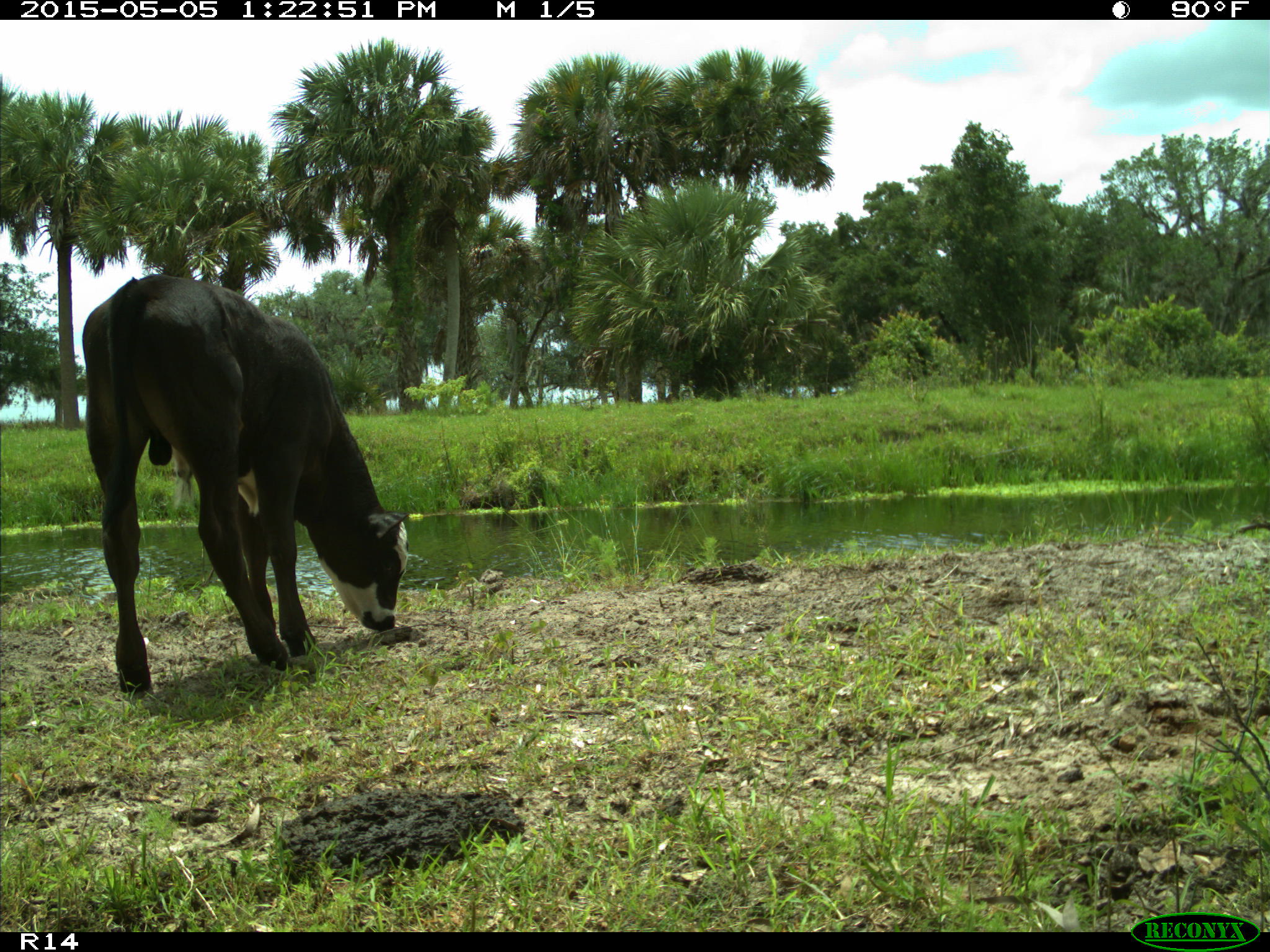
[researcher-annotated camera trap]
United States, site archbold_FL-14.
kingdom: Animalia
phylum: Chordata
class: Mammalia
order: Artiodactyla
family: Bovidae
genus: Bos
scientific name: Bos taurus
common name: domestic cow